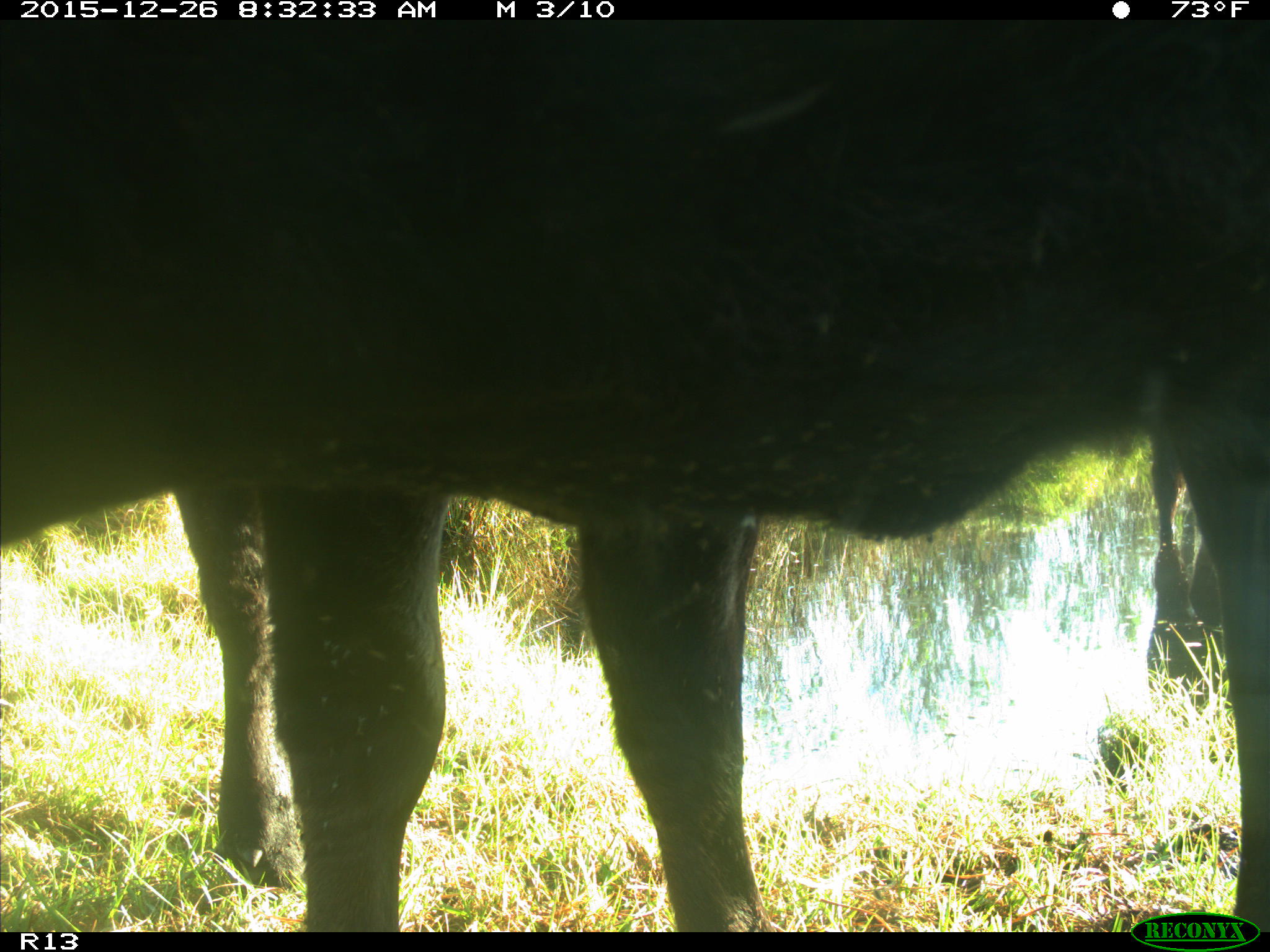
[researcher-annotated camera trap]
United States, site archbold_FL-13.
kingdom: Animalia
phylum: Chordata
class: Mammalia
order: Artiodactyla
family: Bovidae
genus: Bos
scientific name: Bos taurus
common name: domestic cow